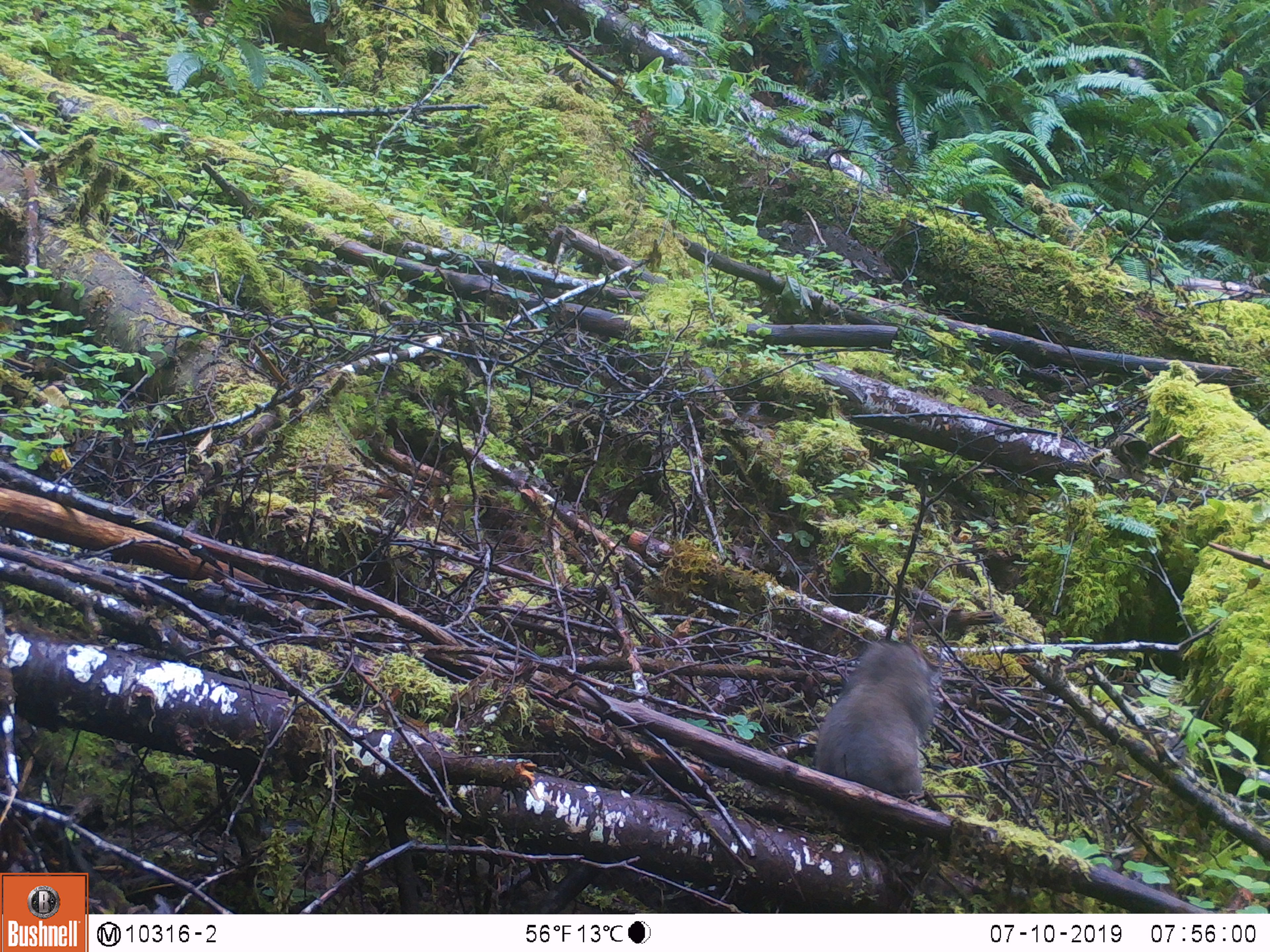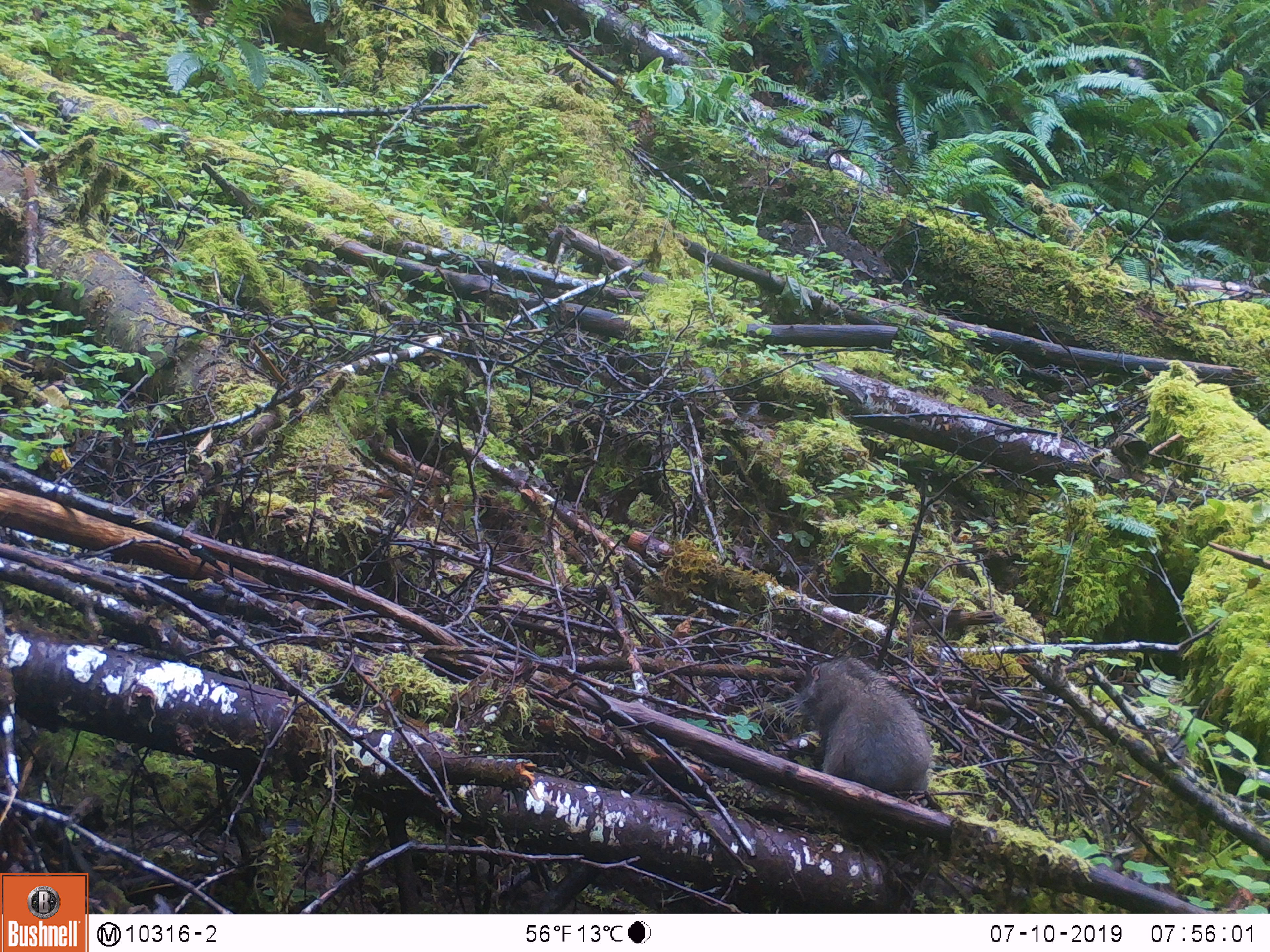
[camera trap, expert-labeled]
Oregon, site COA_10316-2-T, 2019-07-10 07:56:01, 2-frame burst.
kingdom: Animalia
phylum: Chordata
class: Mammalia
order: Rodentia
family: Aplodontiidae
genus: Aplodontia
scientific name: Aplodontia rufa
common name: mountain beaver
Mountain beaver (Aplodontia rufa).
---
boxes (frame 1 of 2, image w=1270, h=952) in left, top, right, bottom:
mountain beaver: 815, 642, 940, 796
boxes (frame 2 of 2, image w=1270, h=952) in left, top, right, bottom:
mountain beaver: 799, 657, 937, 798